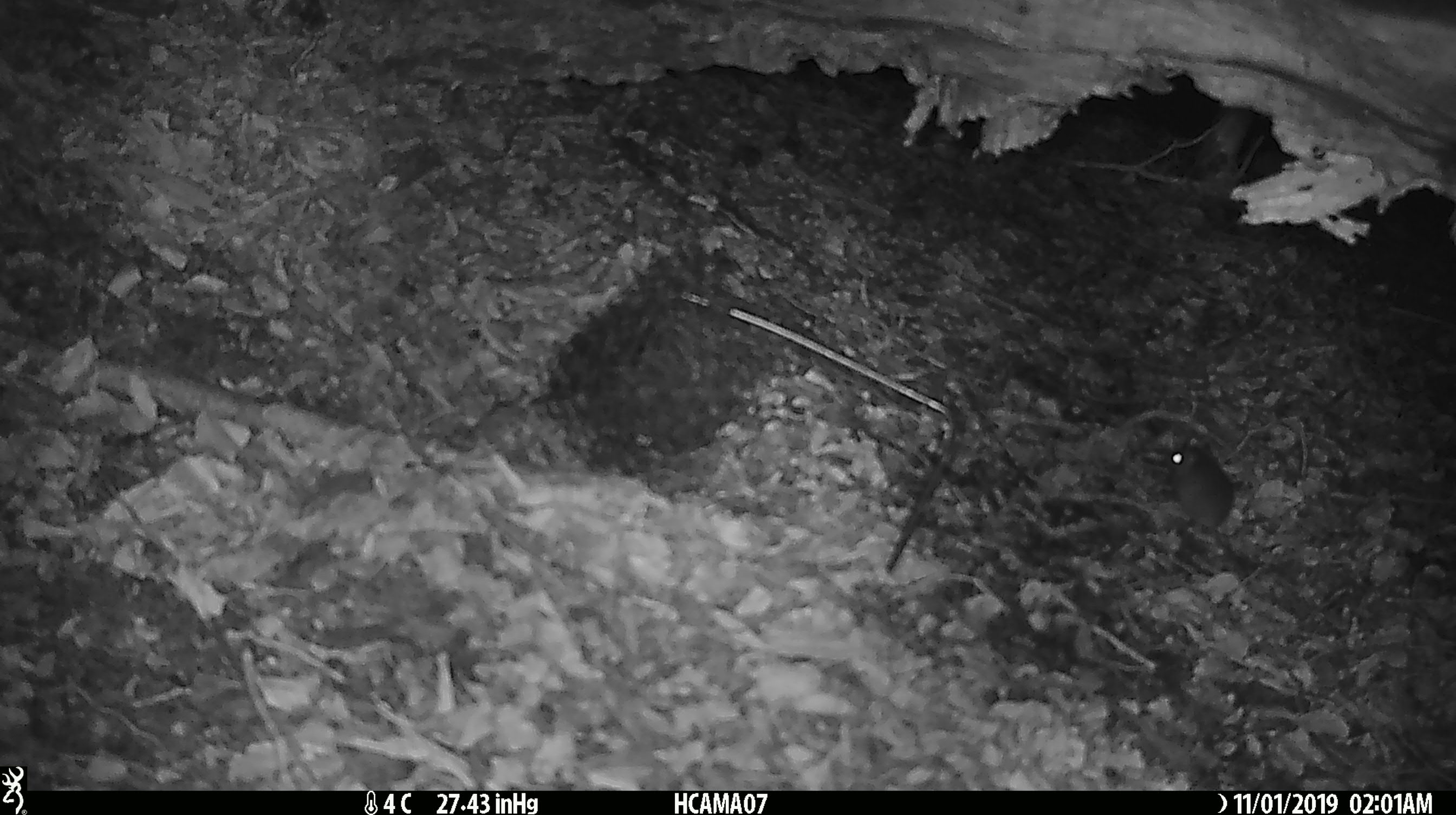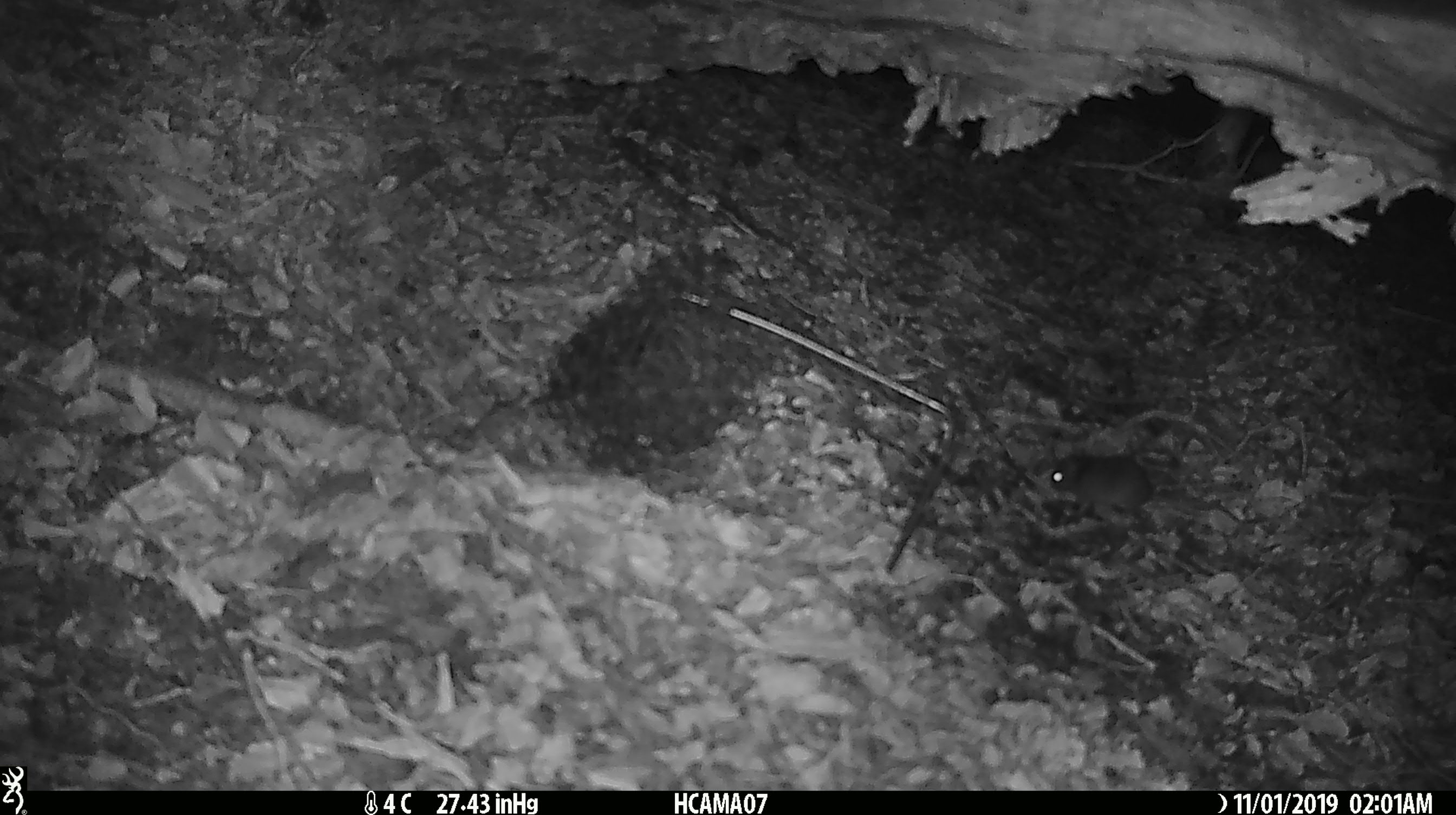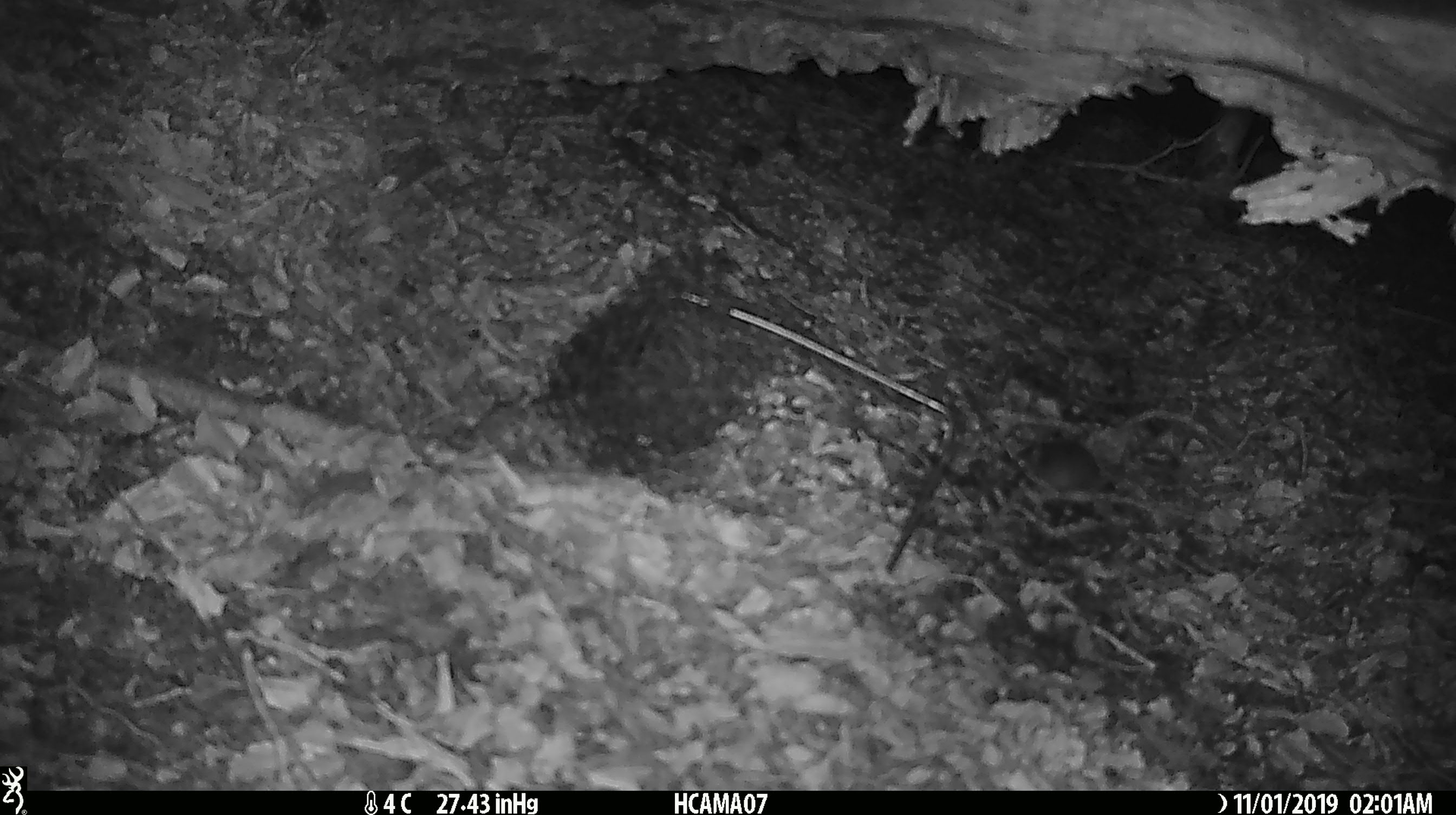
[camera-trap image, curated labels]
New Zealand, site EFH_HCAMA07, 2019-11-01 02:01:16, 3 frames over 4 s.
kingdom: Animalia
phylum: Chordata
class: Mammalia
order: Rodentia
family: Muridae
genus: Mus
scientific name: Mus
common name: mouse